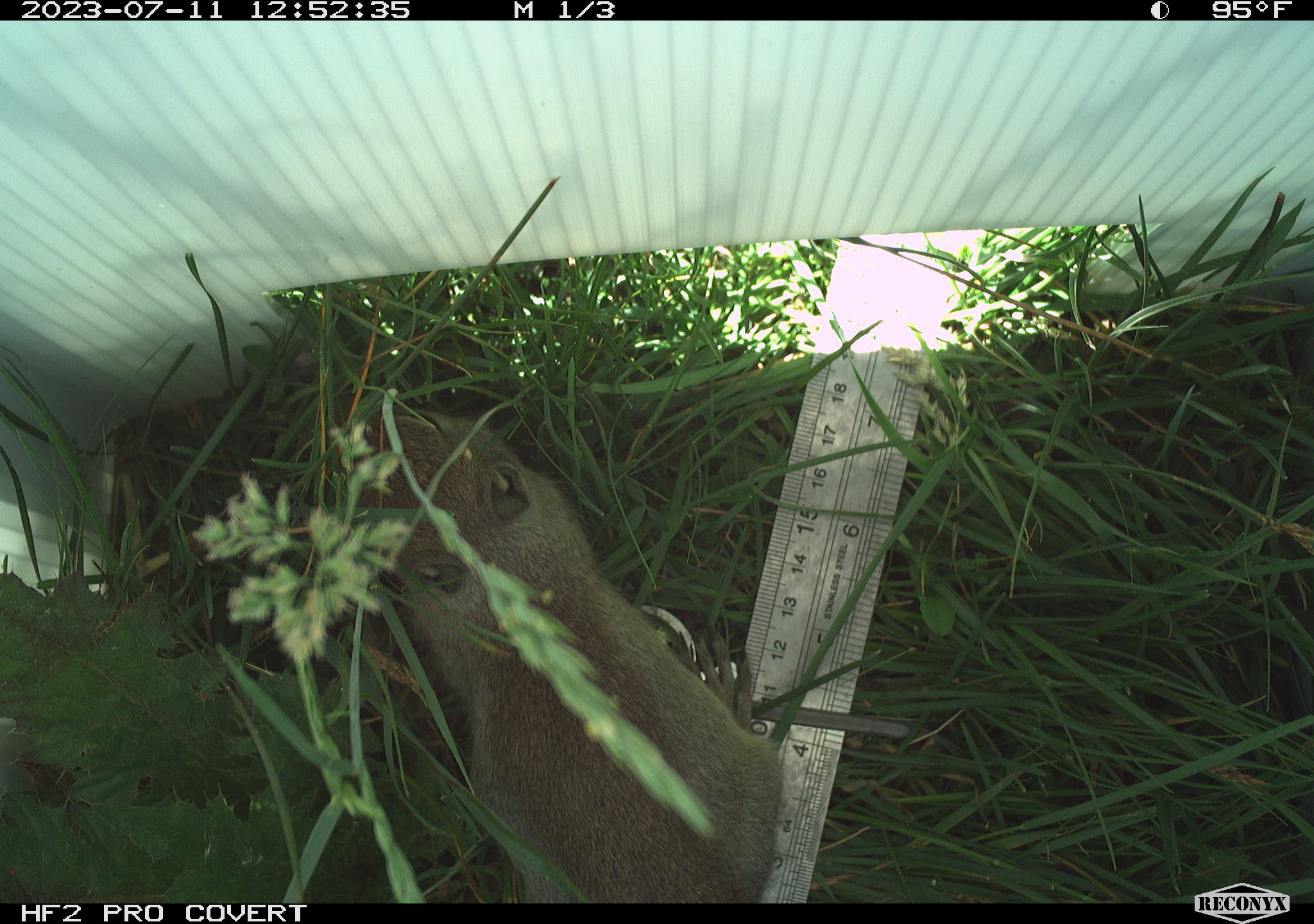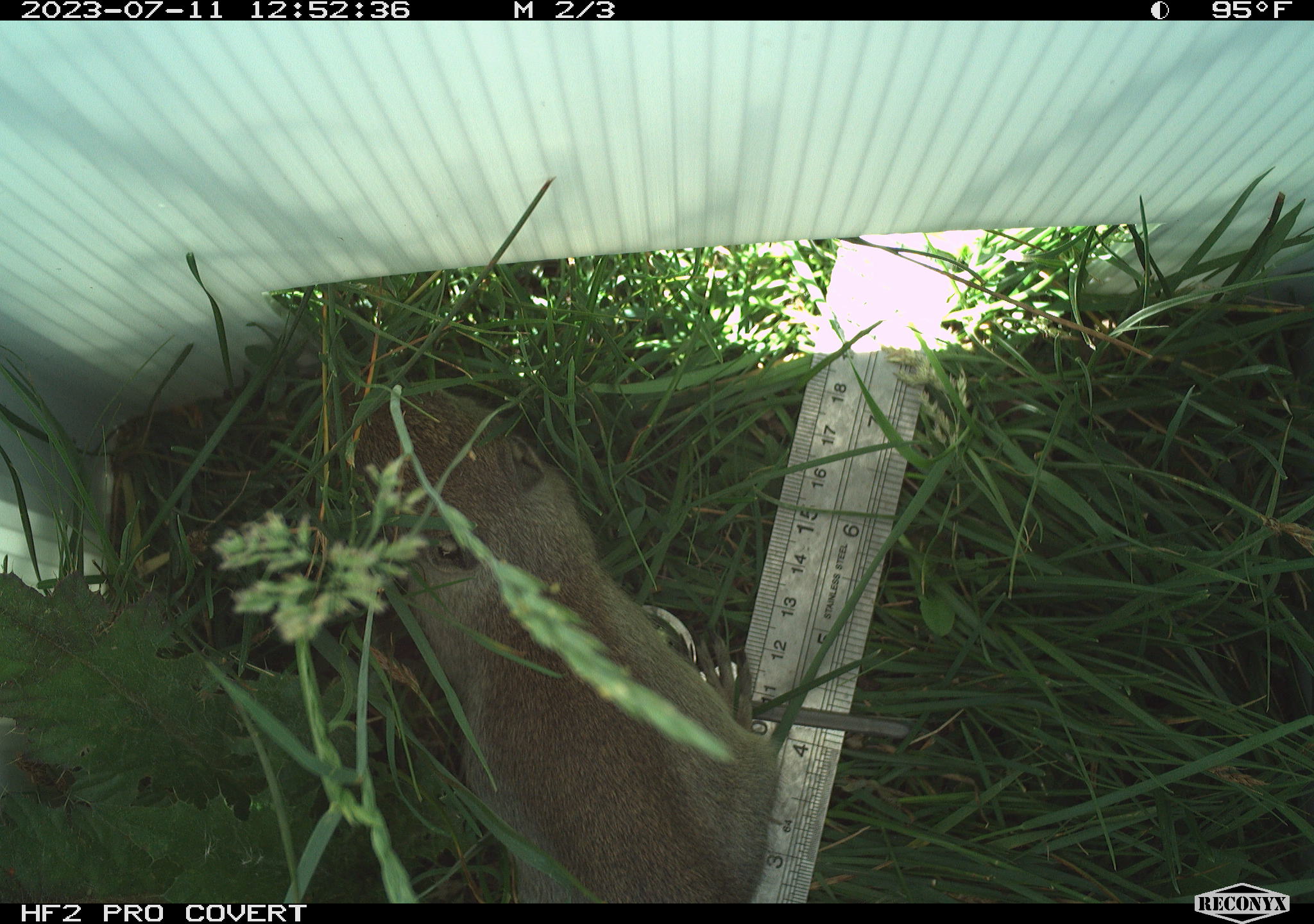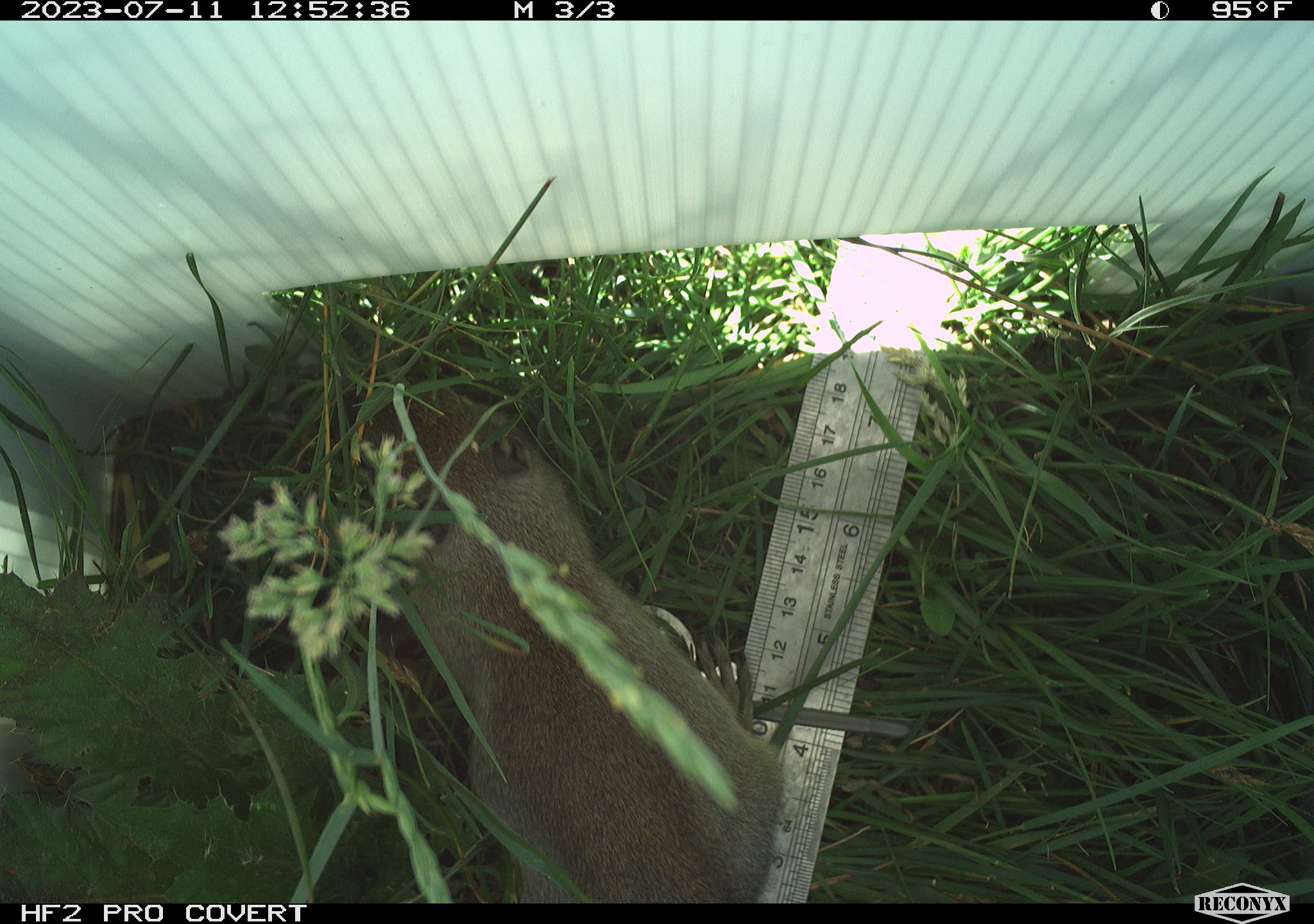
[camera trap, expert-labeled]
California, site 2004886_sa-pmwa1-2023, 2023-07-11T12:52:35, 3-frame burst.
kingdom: Animalia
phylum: Chordata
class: Mammalia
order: Rodentia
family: Sciuridae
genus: Urocitellus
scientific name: Urocitellus beldingi beldingi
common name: belding's ground squirrel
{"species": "belding's ground squirrel (Urocitellus beldingi beldingi)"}